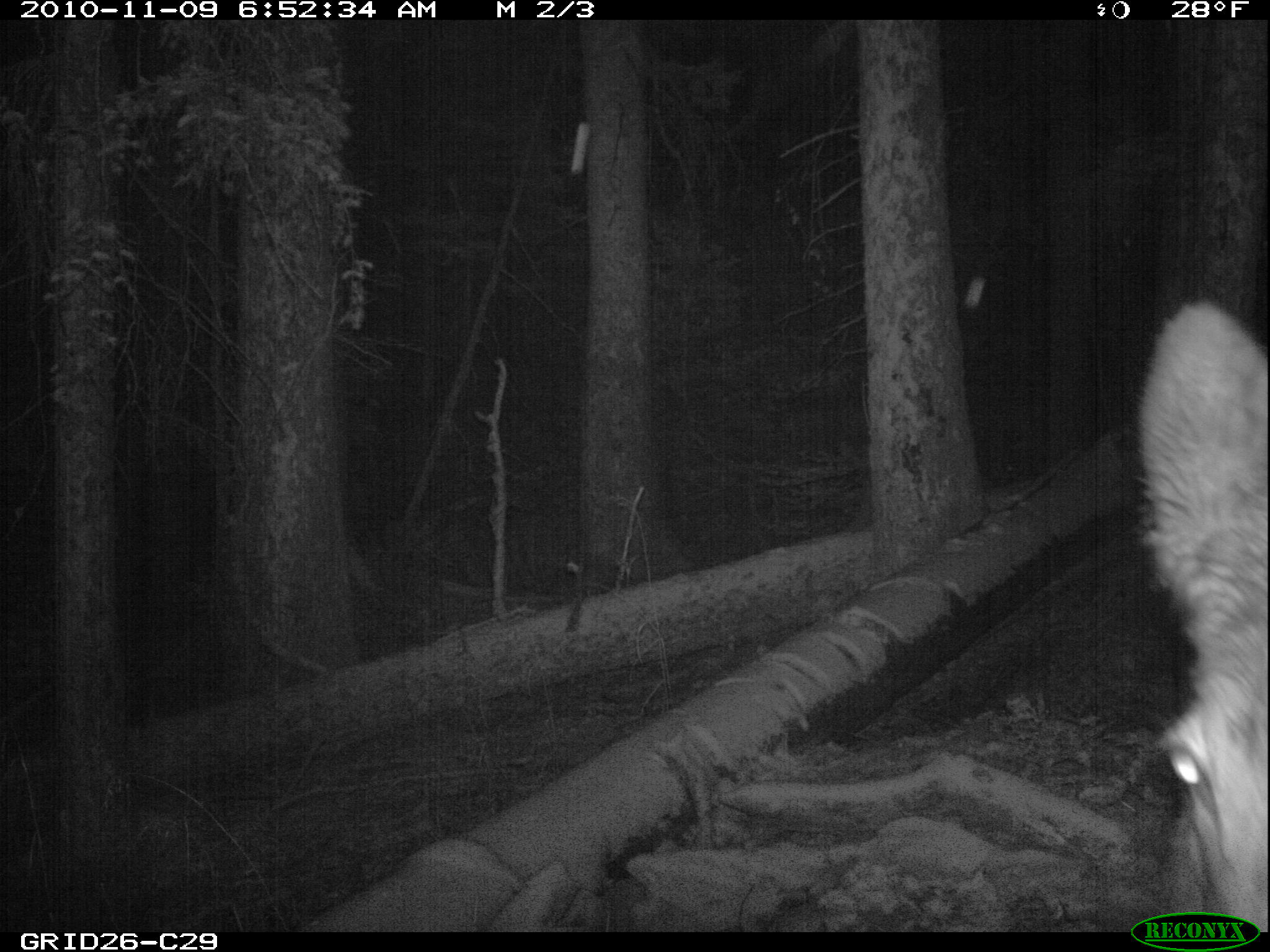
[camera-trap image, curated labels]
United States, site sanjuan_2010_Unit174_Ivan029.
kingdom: Animalia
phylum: Chordata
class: Mammalia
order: Artiodactyla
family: Cervidae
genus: Cervus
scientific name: Cervus elaphus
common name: red deer